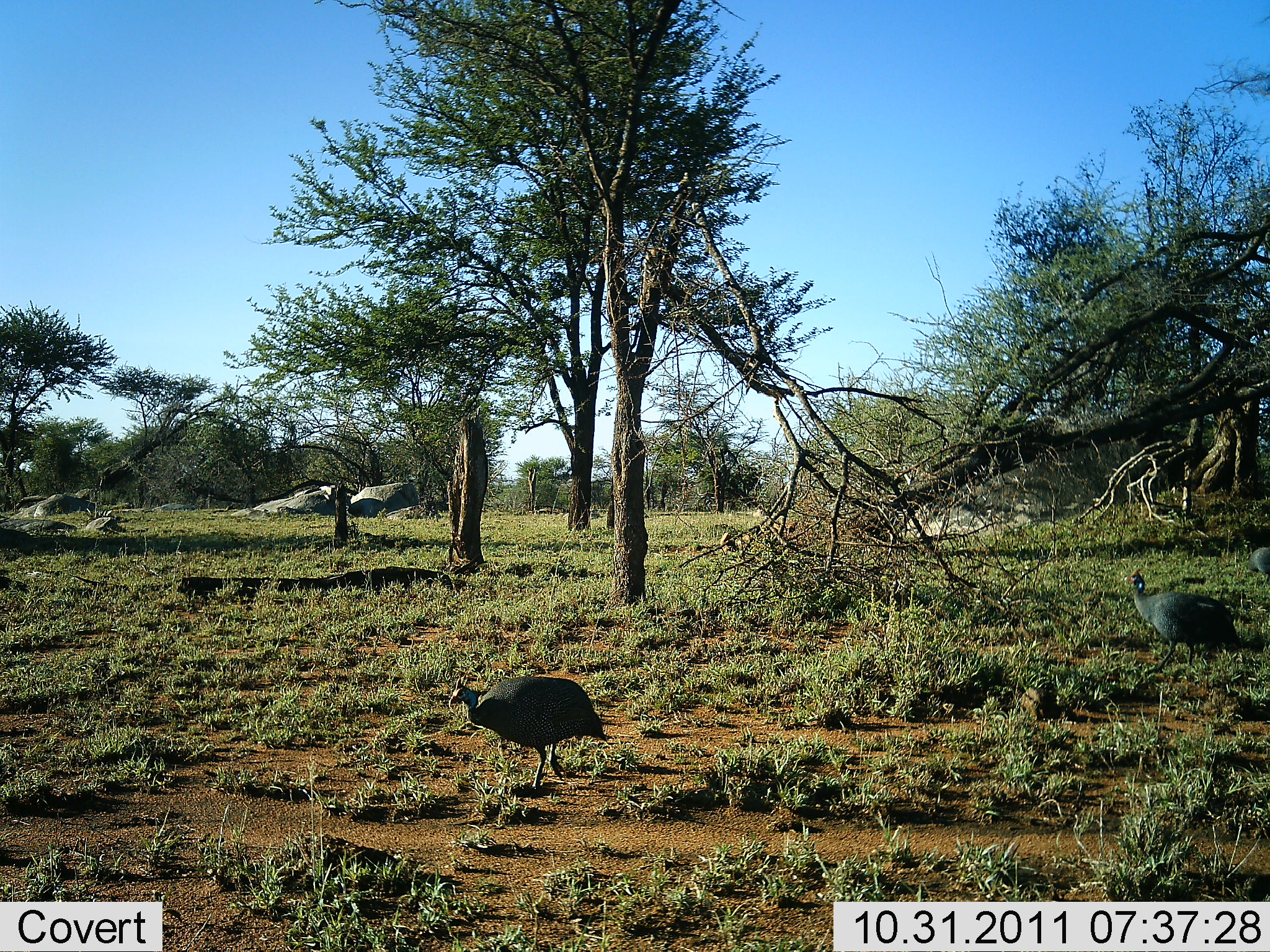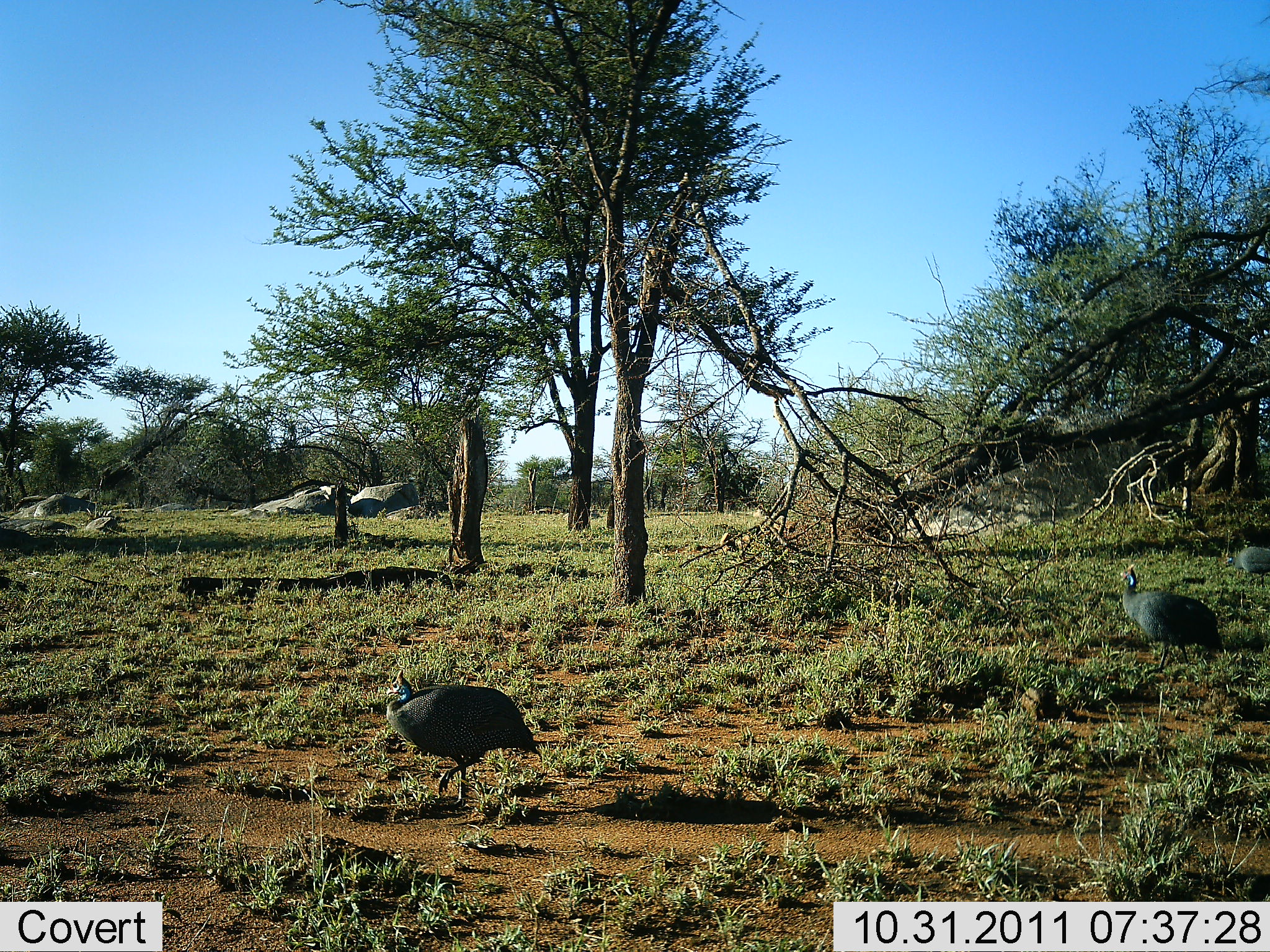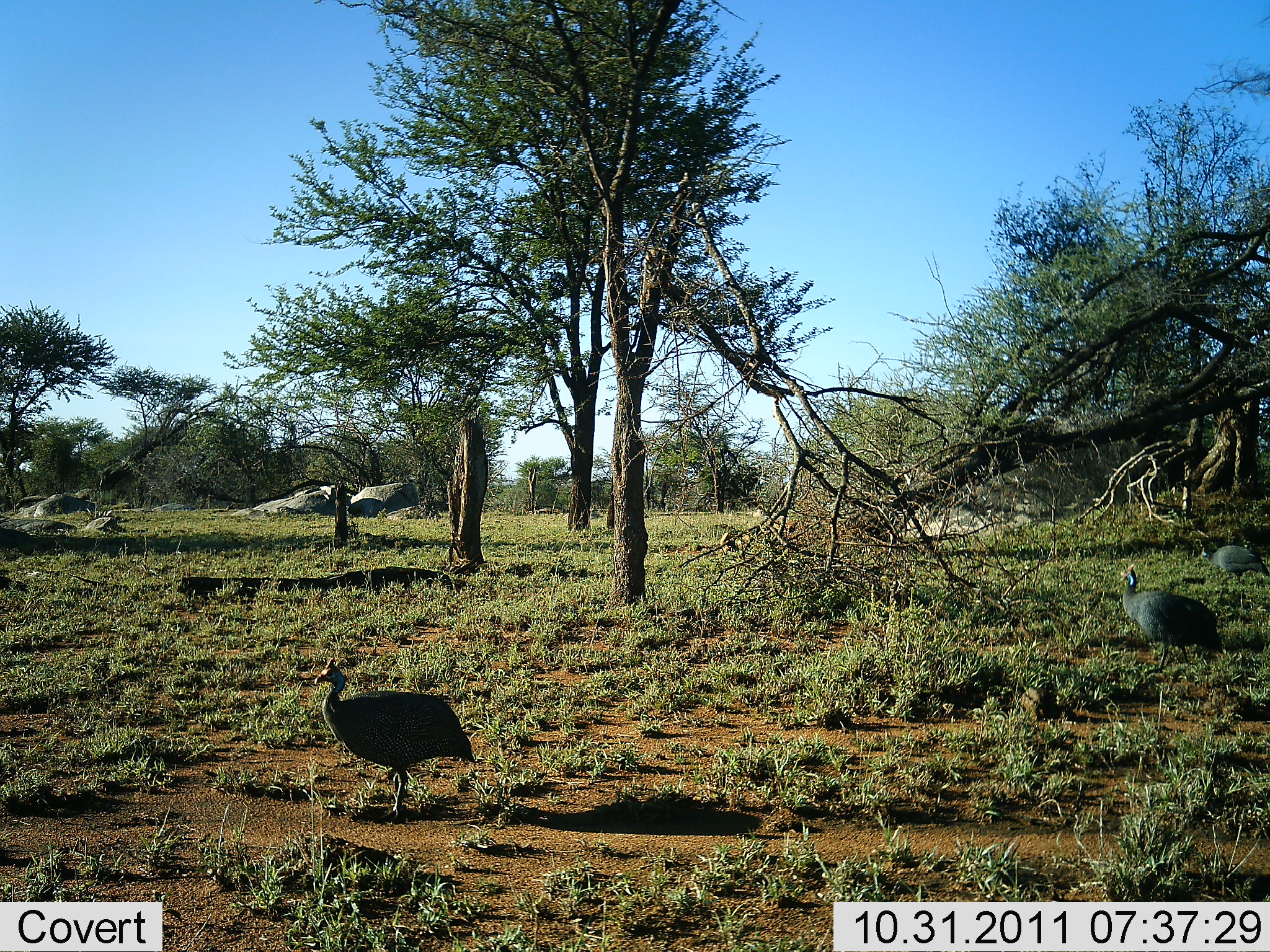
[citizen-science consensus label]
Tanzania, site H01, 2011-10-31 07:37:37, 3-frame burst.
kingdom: Animalia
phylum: Chordata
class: Aves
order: Galliformes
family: Numididae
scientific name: Numididae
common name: guinea fowl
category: guineafowl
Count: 3.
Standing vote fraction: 31%.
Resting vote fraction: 0%.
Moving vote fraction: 85%.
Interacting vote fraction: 0%.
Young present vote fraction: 0%.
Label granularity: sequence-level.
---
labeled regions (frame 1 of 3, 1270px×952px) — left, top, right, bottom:
animal: 448, 676, 608, 795; 1121, 568, 1242, 672; 1246, 547, 1270, 577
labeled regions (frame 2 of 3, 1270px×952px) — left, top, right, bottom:
animal: 385, 668, 542, 810; 1120, 564, 1223, 674; 1227, 547, 1270, 587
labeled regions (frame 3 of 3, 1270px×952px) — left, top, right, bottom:
animal: 313, 656, 475, 824; 1120, 565, 1223, 674; 1197, 545, 1270, 585